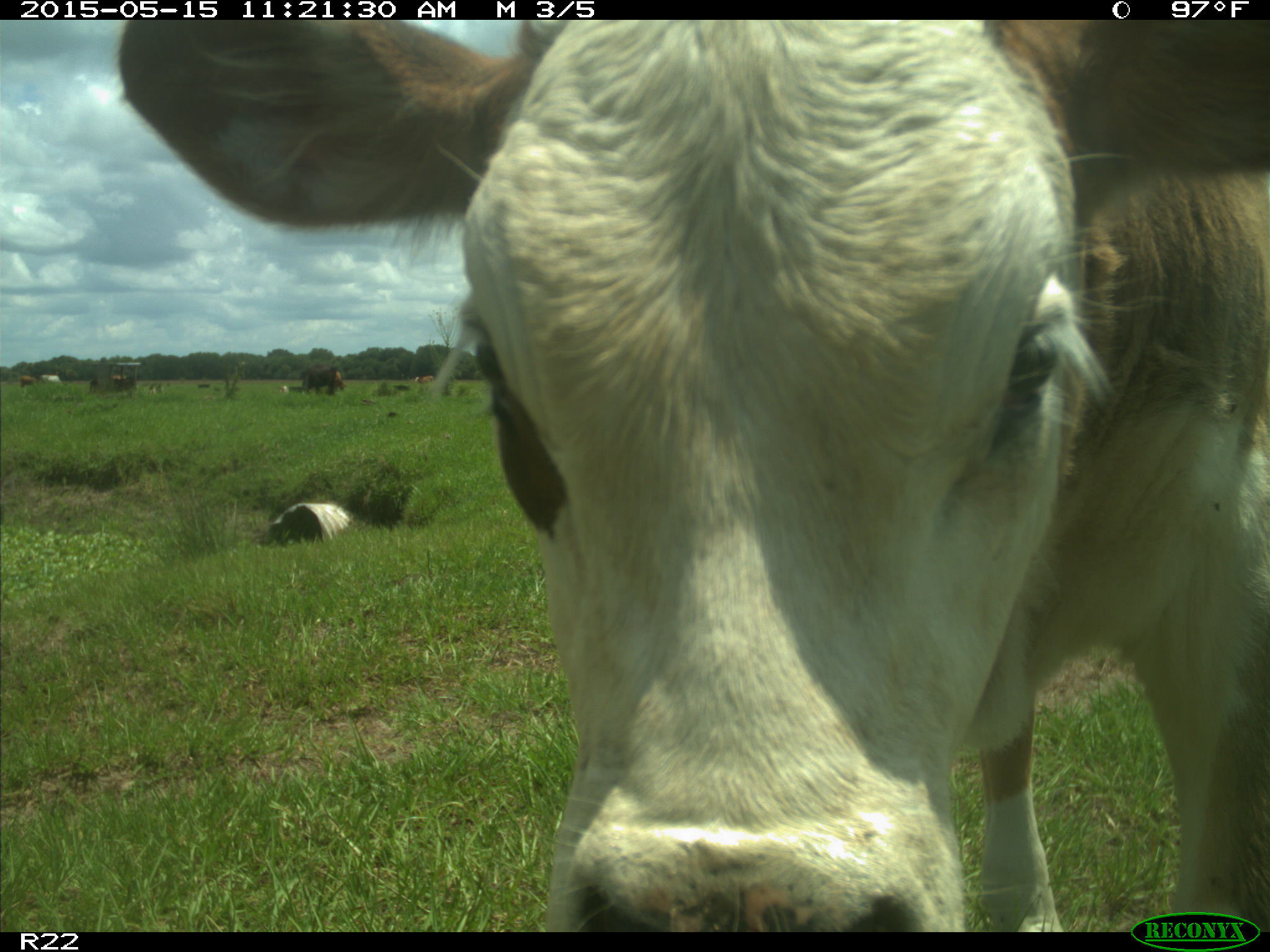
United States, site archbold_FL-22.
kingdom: Animalia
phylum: Chordata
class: Mammalia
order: Artiodactyla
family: Bovidae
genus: Bos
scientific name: Bos taurus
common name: domestic cow